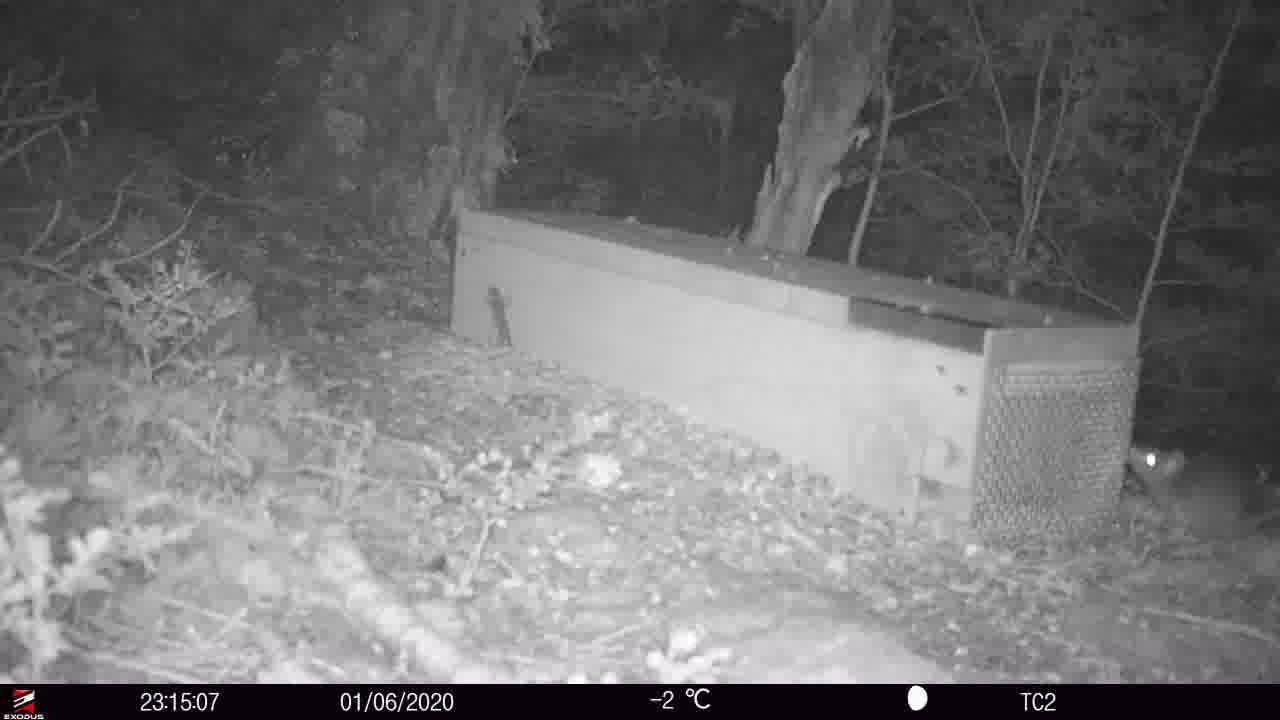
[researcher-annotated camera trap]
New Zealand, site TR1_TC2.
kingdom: Animalia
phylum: Chordata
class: Mammalia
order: Rodentia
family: Muridae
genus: Rattus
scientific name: Rattus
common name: rat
Rat (Rattus).